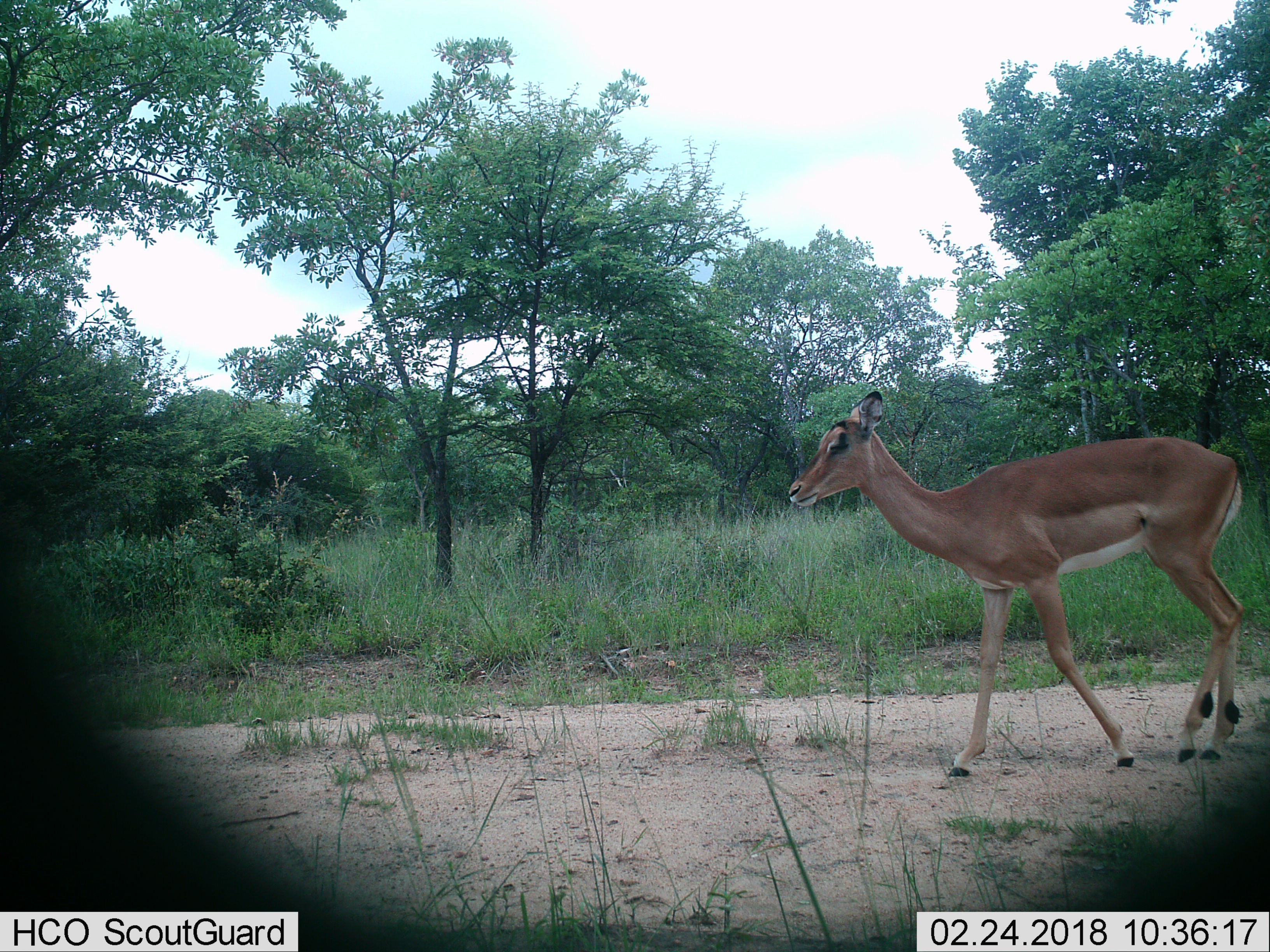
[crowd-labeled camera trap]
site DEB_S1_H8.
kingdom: Animalia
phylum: Chordata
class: Mammalia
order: Artiodactyla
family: Bovidae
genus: Aepyceros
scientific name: Aepyceros melampus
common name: impala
Impala (Aepyceros melampus), count 1. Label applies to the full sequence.